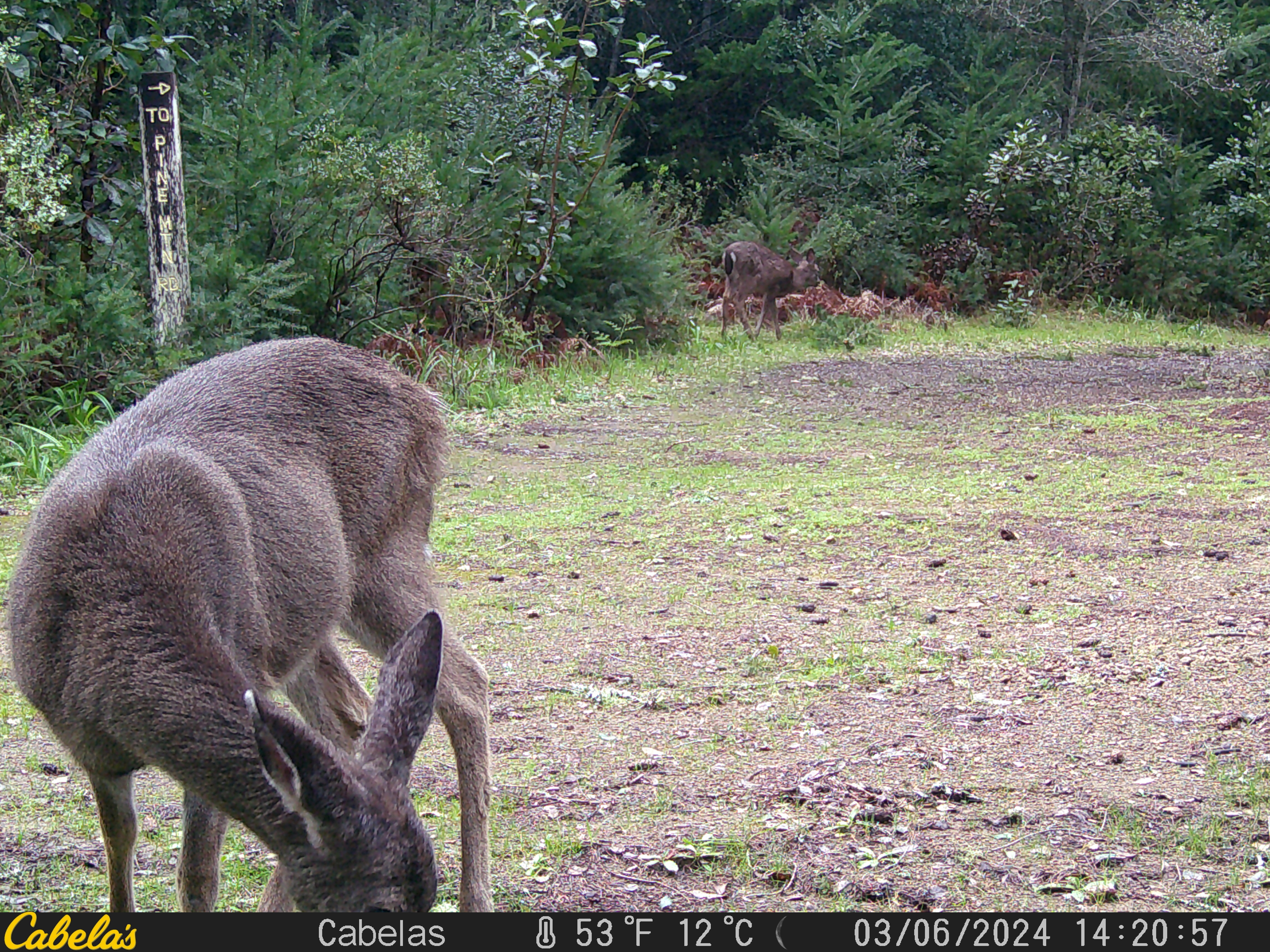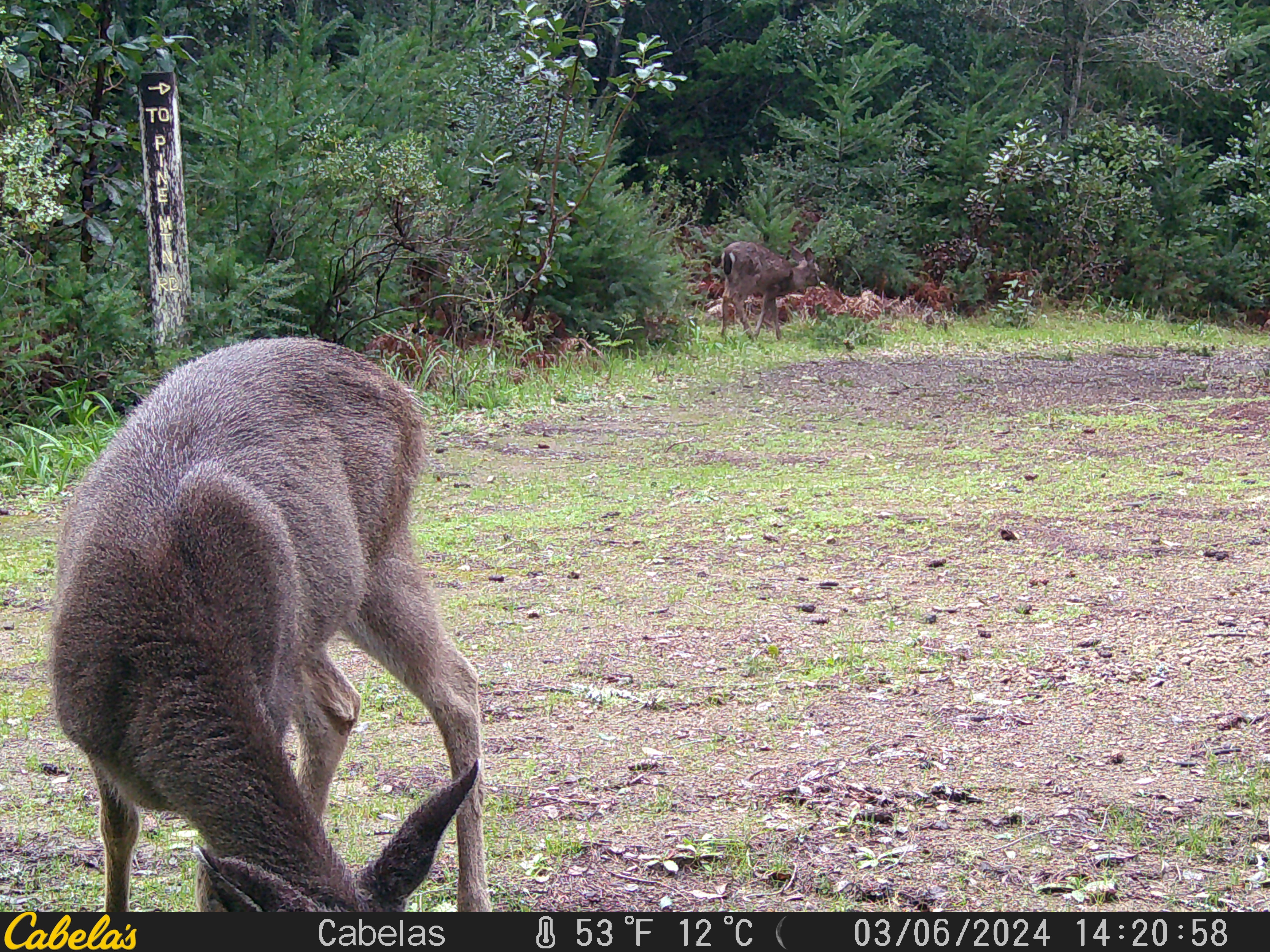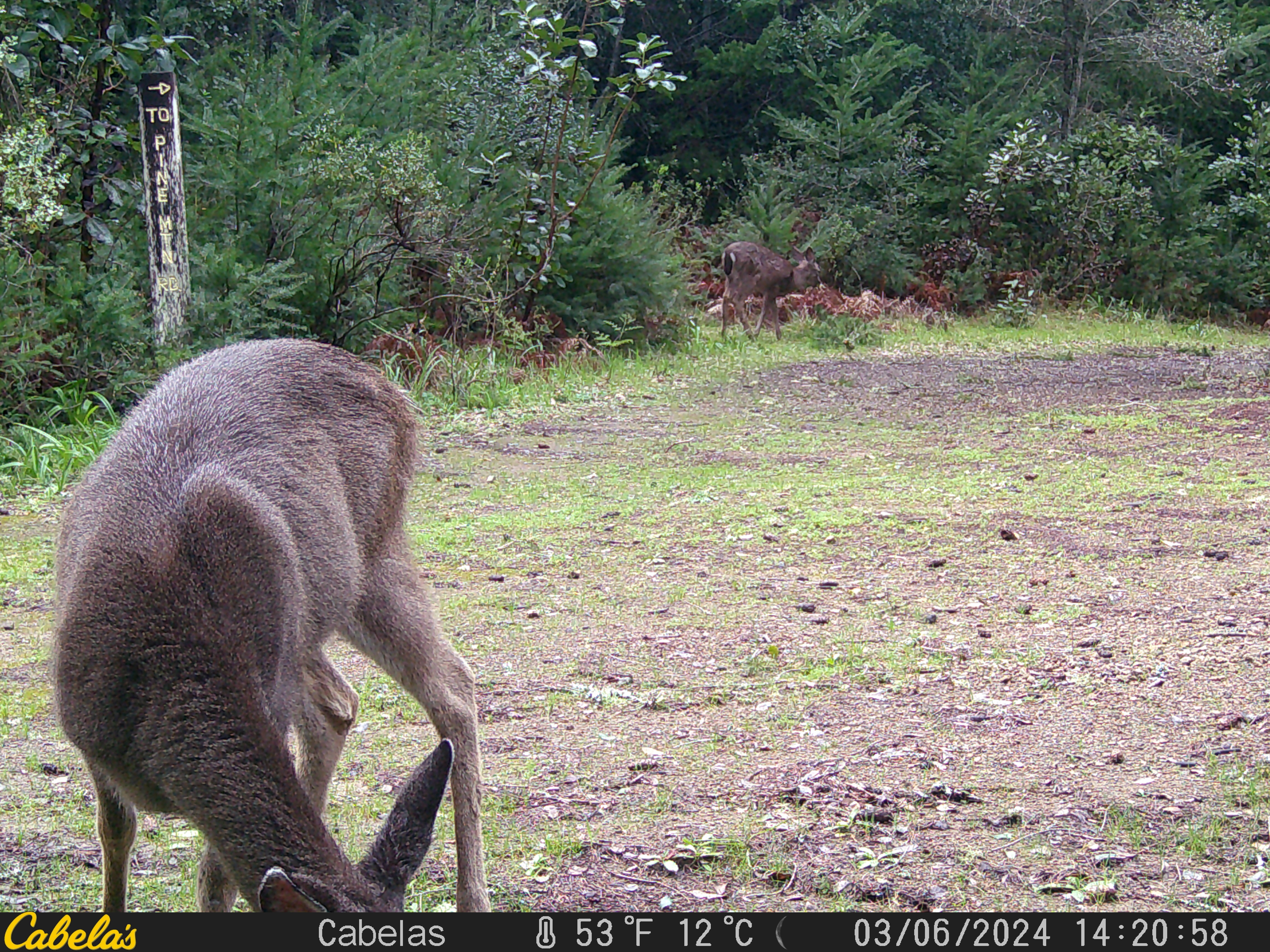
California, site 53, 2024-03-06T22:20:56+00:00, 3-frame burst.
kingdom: Animalia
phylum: Chordata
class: Mammalia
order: Artiodactyla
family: Cervidae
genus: Odocoileus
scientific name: Odocoileus hemionus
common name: mule deer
Mule deer (Odocoileus hemionus).